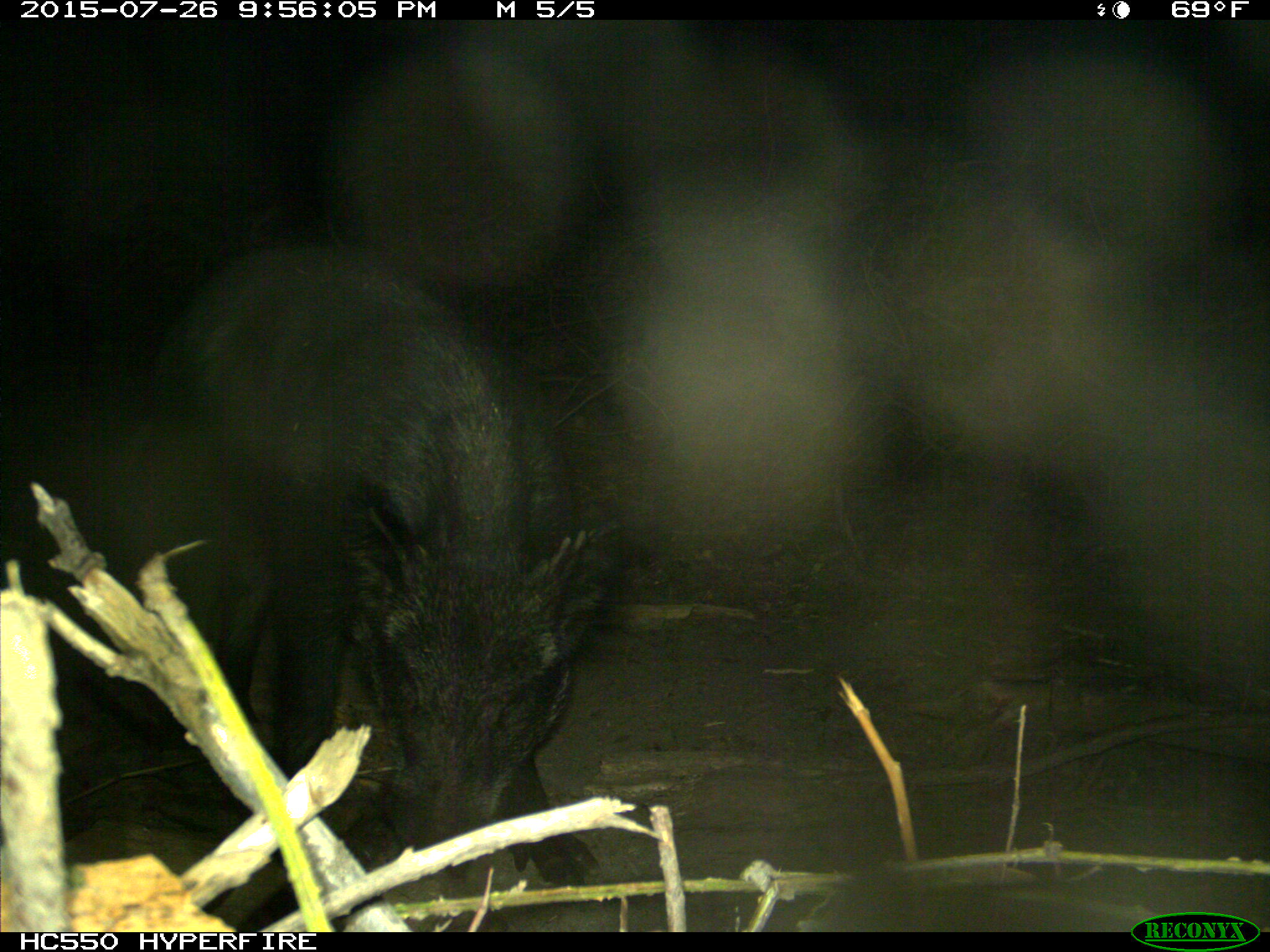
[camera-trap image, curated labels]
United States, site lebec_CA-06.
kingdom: Animalia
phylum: Chordata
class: Mammalia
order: Artiodactyla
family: Suidae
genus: Sus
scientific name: Sus scrofa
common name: wild boar